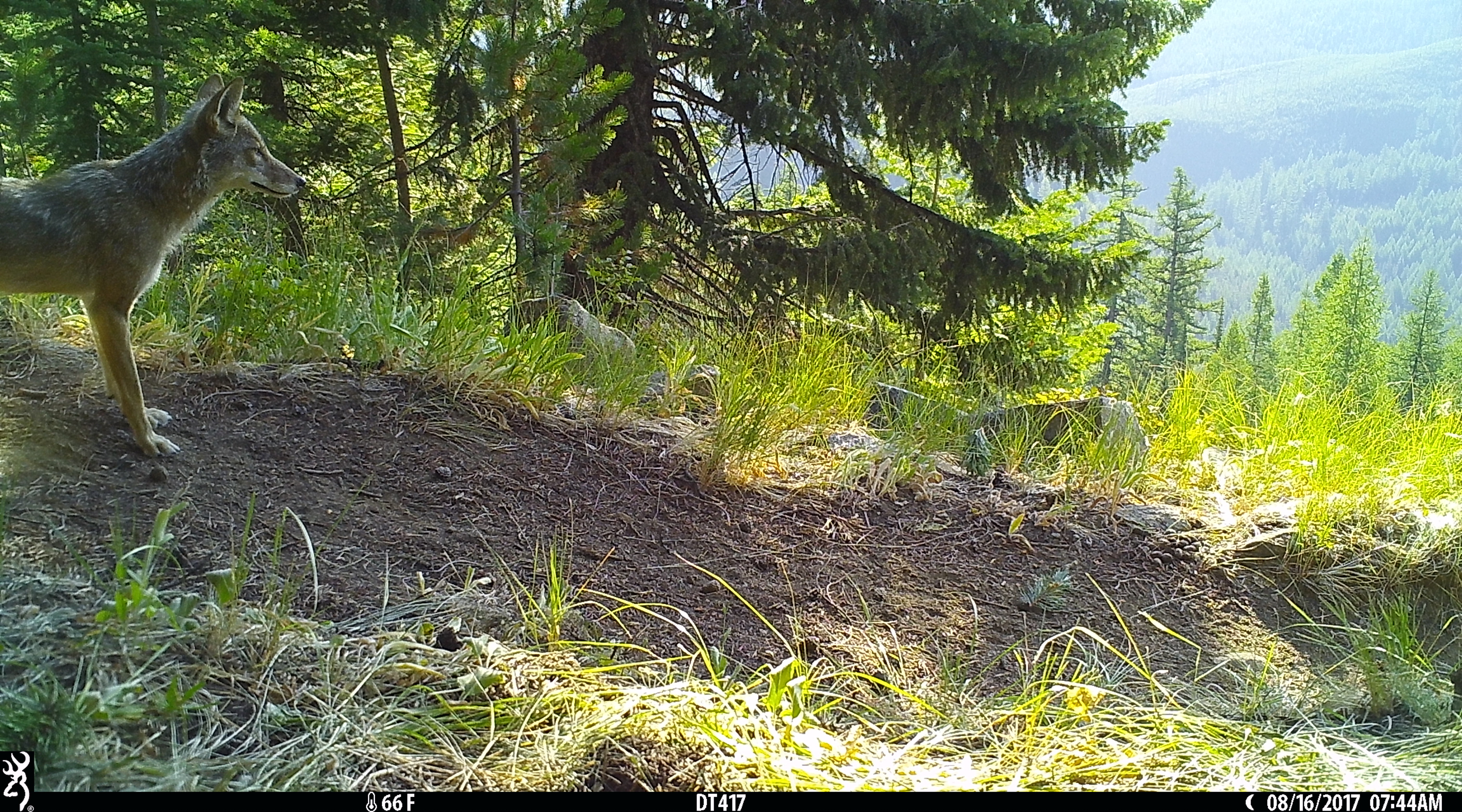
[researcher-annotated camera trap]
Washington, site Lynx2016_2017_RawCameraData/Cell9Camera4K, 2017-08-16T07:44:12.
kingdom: Animalia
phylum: Chordata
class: Mammalia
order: Carnivora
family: Canidae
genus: Canis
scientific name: Canis latrans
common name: coyote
Canis latrans (coyote). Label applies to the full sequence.